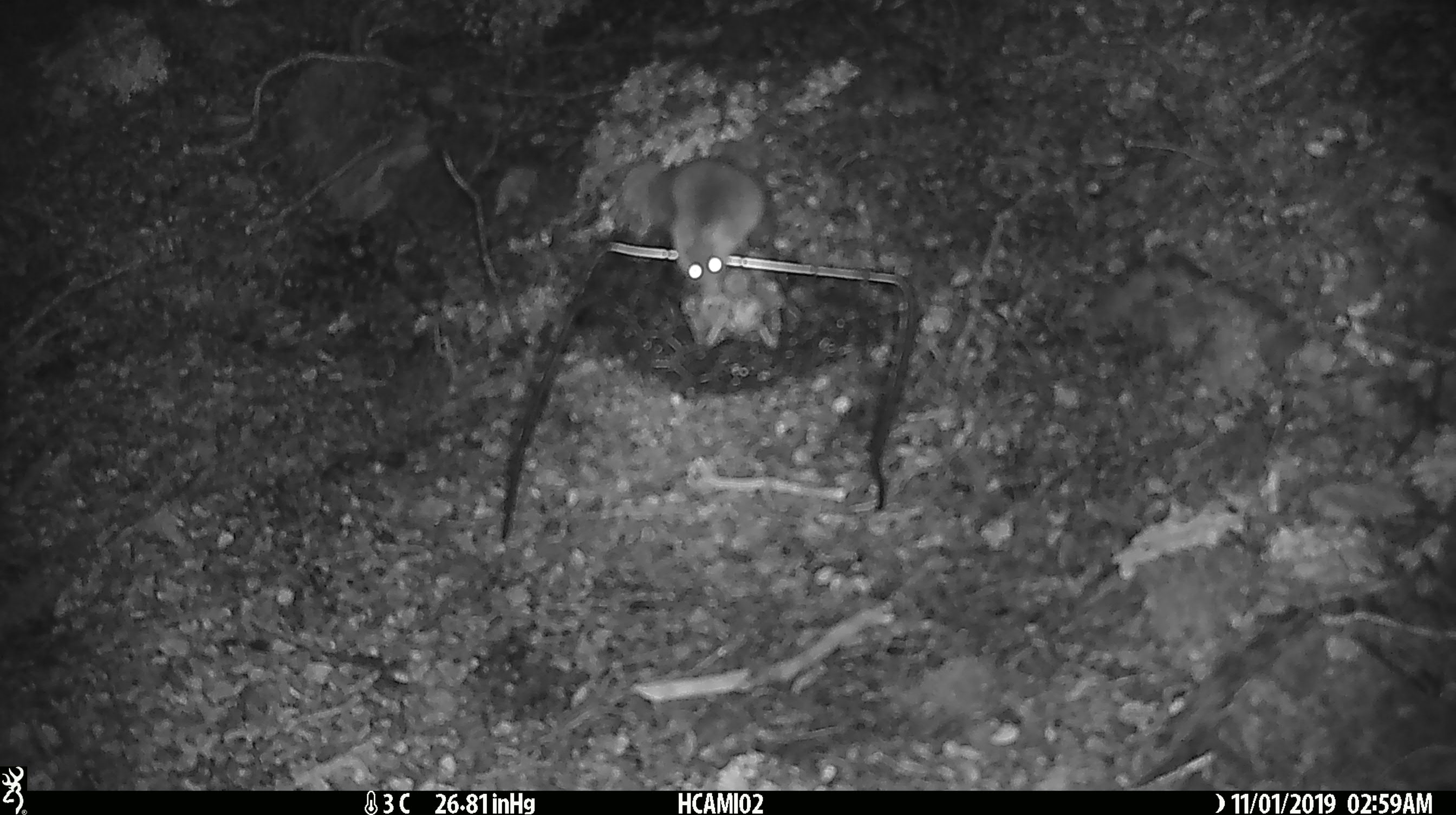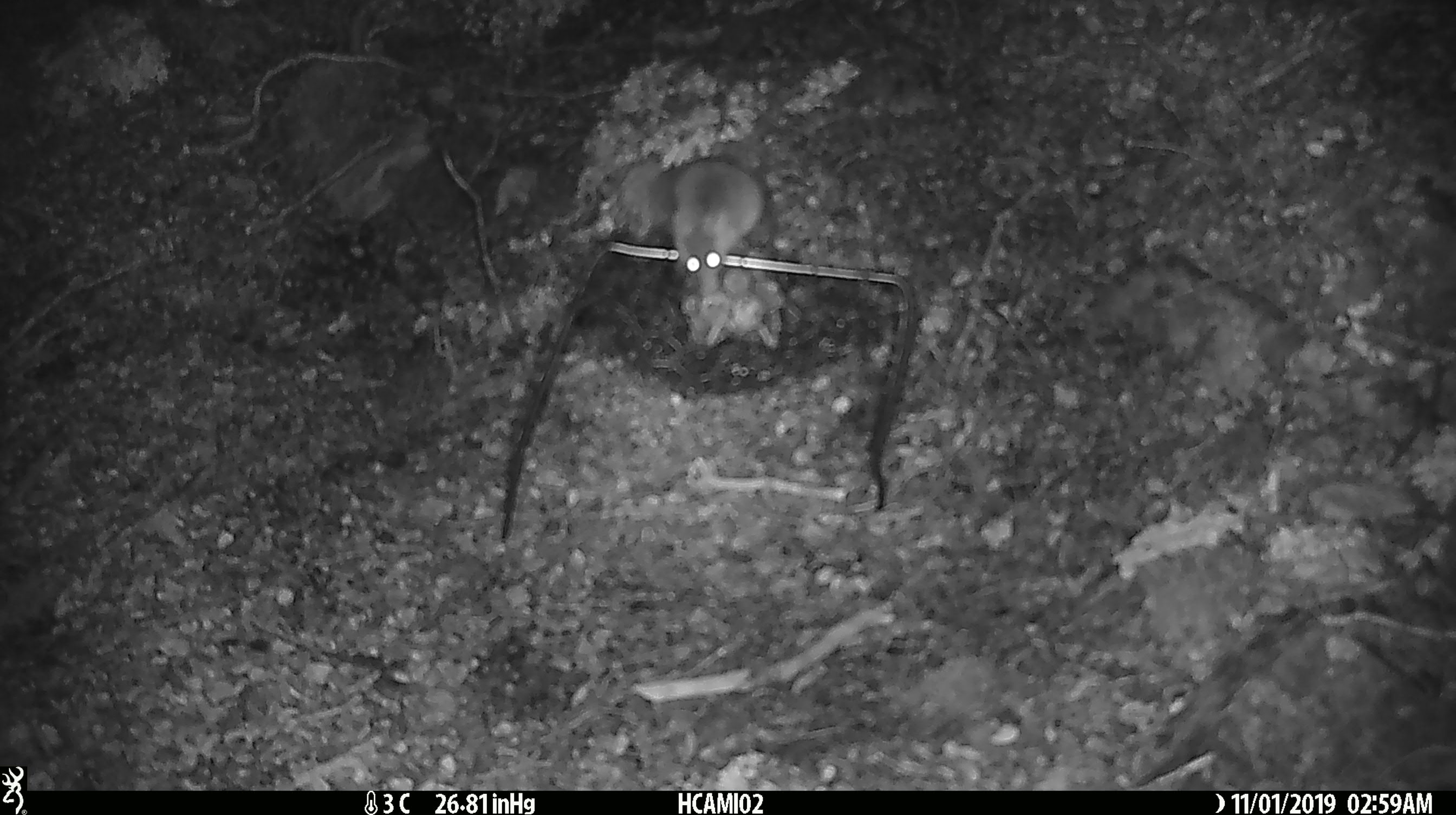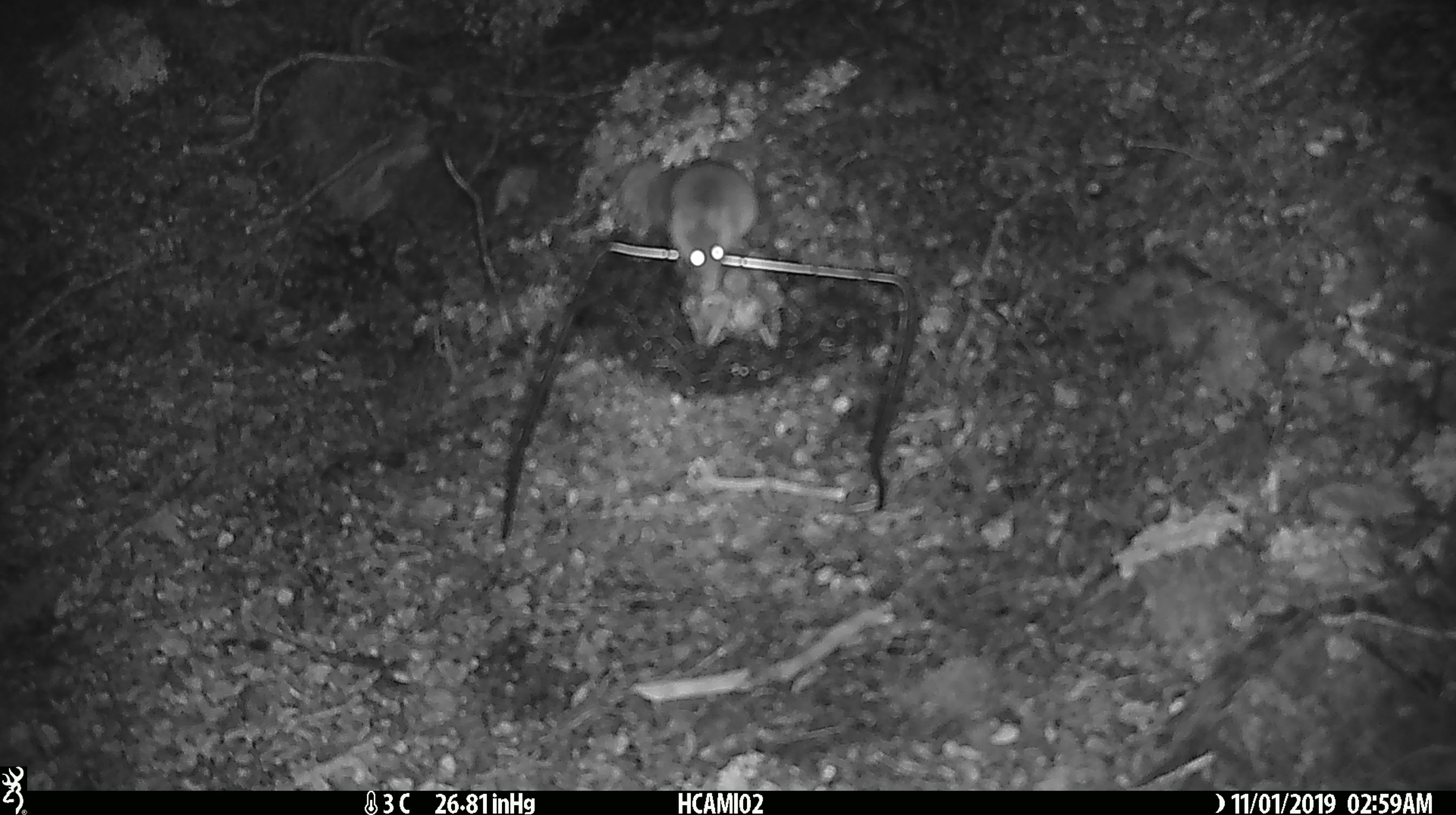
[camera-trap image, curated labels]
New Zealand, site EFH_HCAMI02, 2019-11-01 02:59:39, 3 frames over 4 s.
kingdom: Animalia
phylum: Chordata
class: Mammalia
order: Rodentia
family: Muridae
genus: Mus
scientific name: Mus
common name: mouse